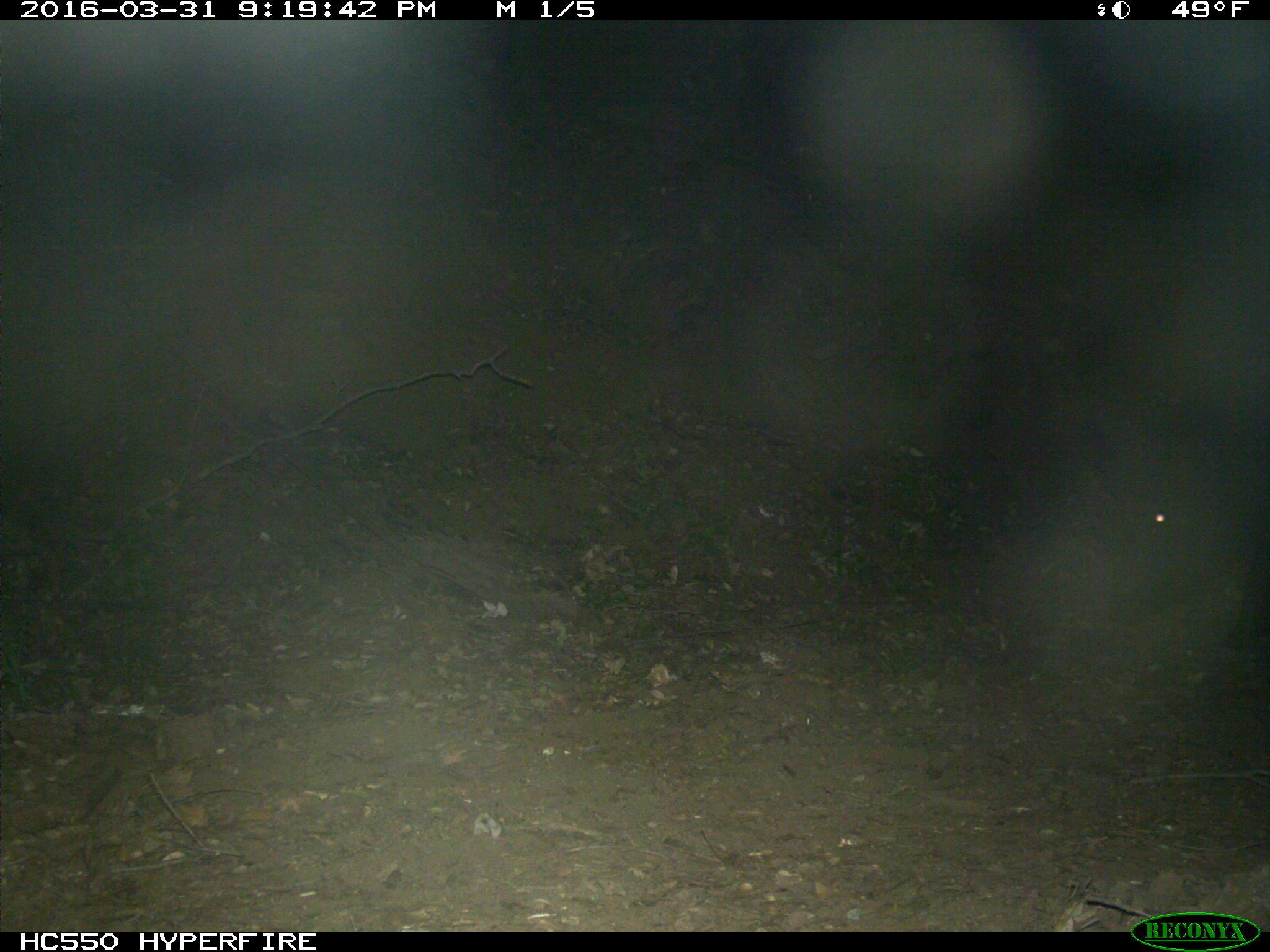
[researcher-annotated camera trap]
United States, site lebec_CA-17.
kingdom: Animalia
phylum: Chordata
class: Mammalia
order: Artiodactyla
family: Suidae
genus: Sus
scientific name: Sus scrofa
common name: wild boar